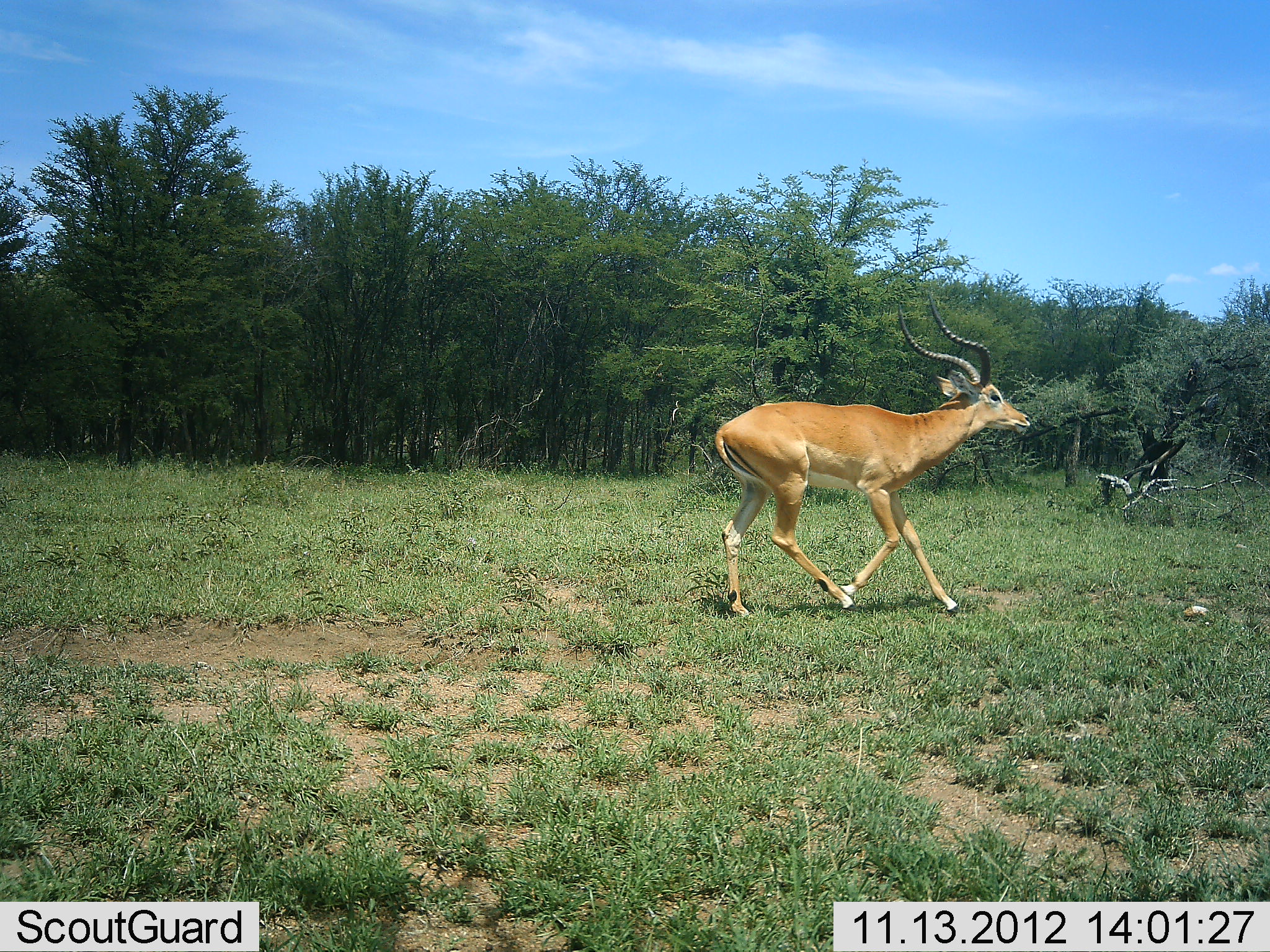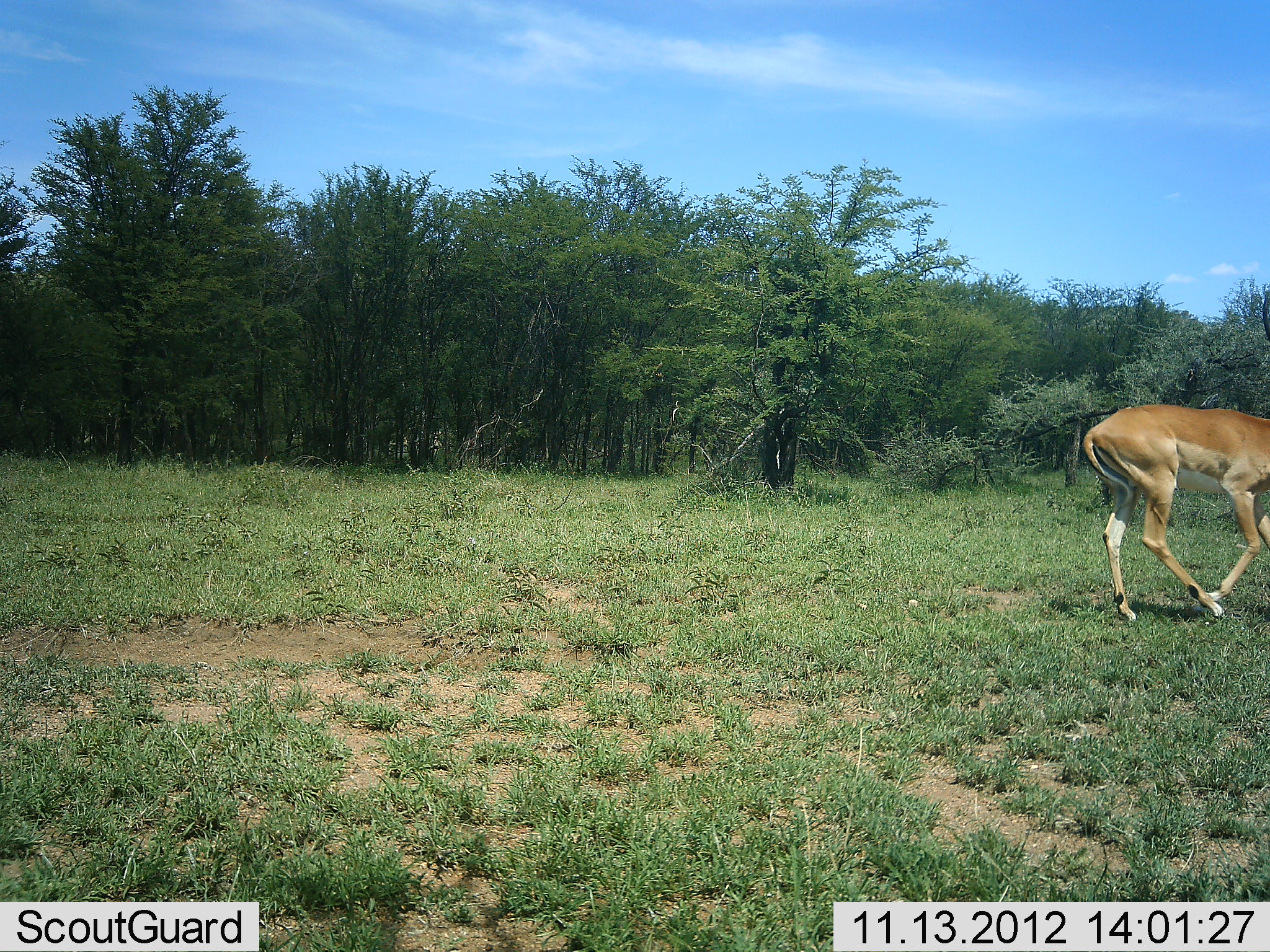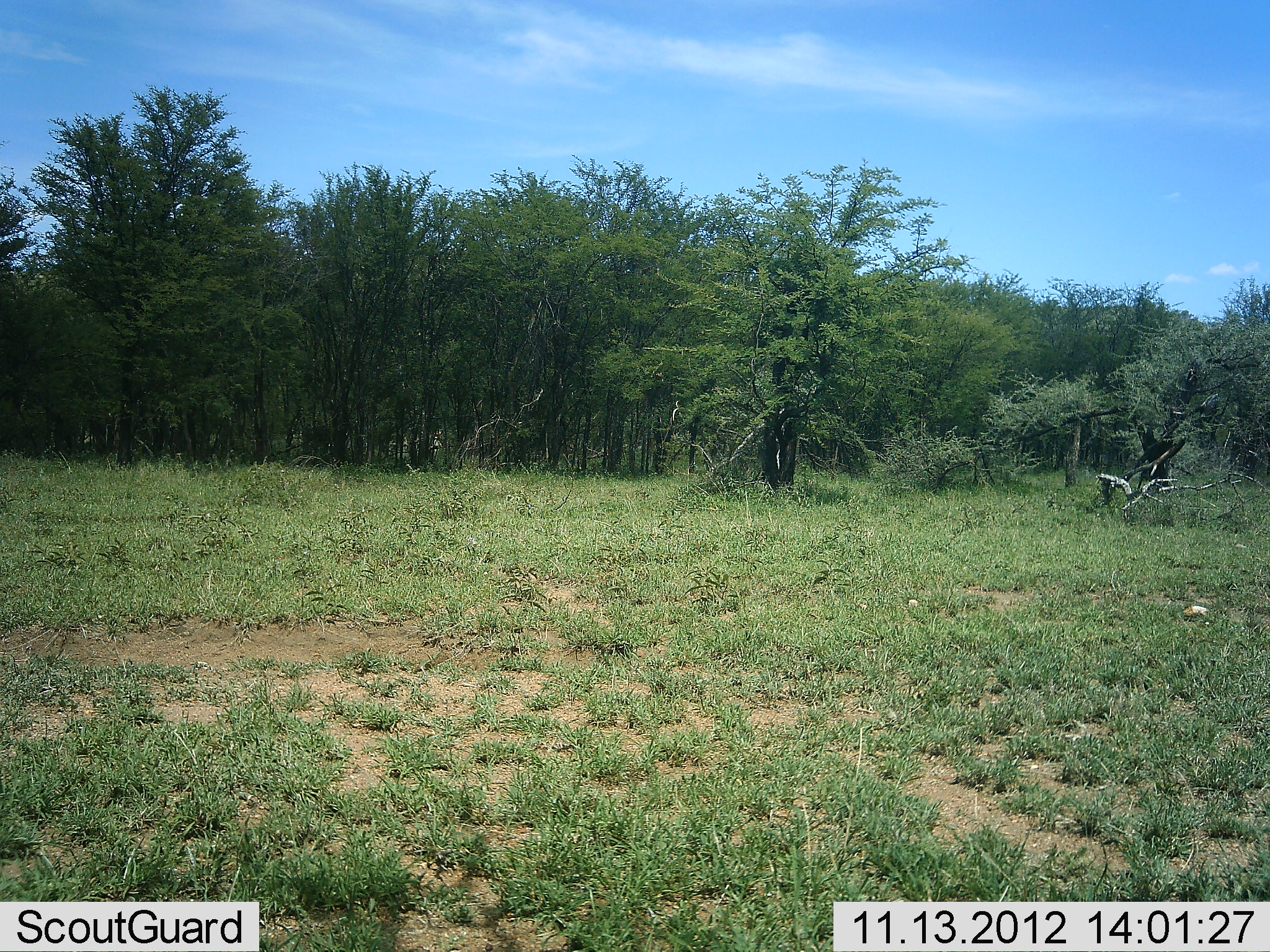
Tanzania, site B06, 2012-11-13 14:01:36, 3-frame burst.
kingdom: Animalia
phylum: Chordata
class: Mammalia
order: Artiodactyla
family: Bovidae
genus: Aepyceros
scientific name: Aepyceros melampus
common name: impala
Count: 1.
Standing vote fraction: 0%.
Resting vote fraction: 0%.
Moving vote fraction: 100%.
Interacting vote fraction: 0%.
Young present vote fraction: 0%.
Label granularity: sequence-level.